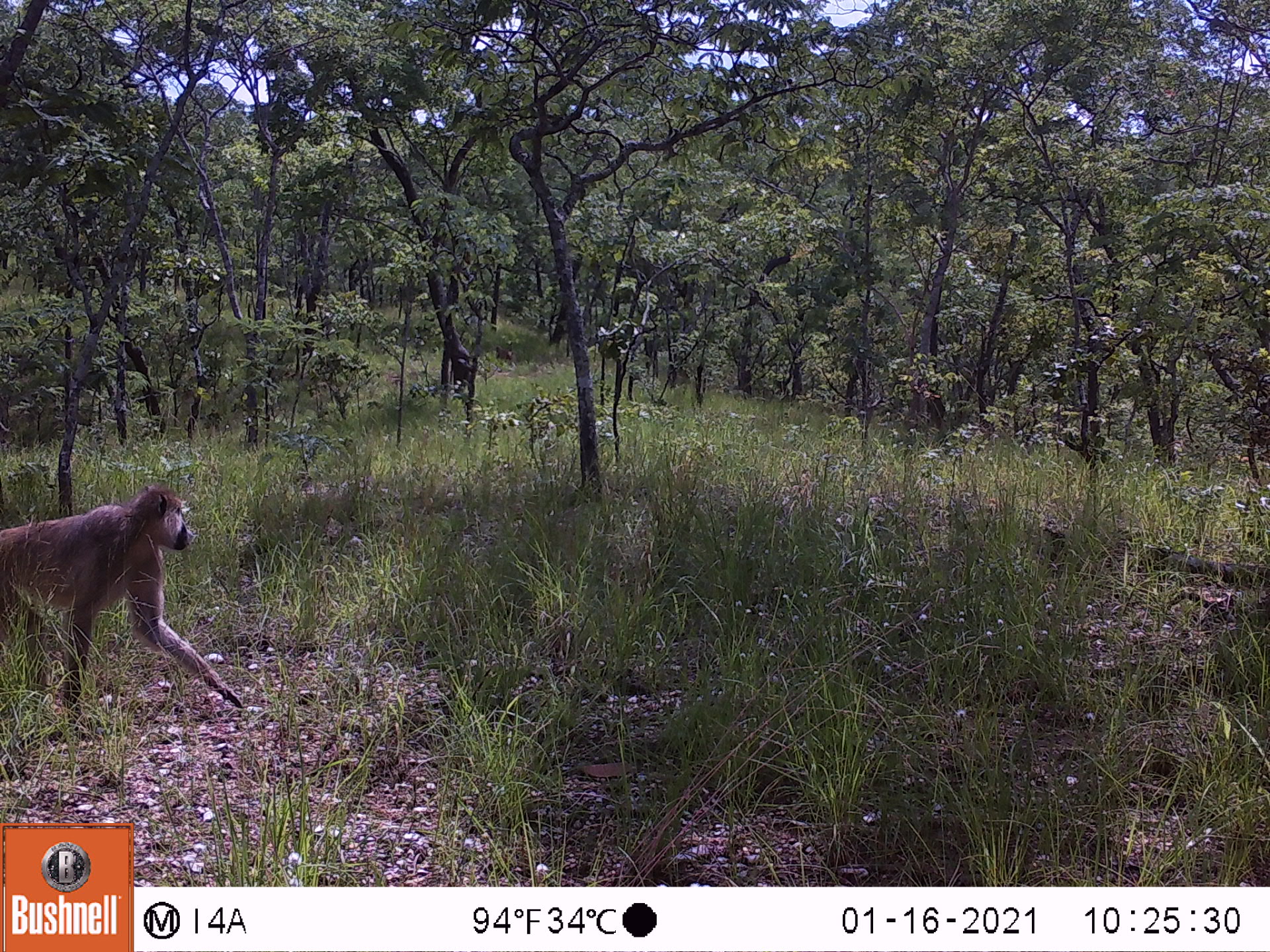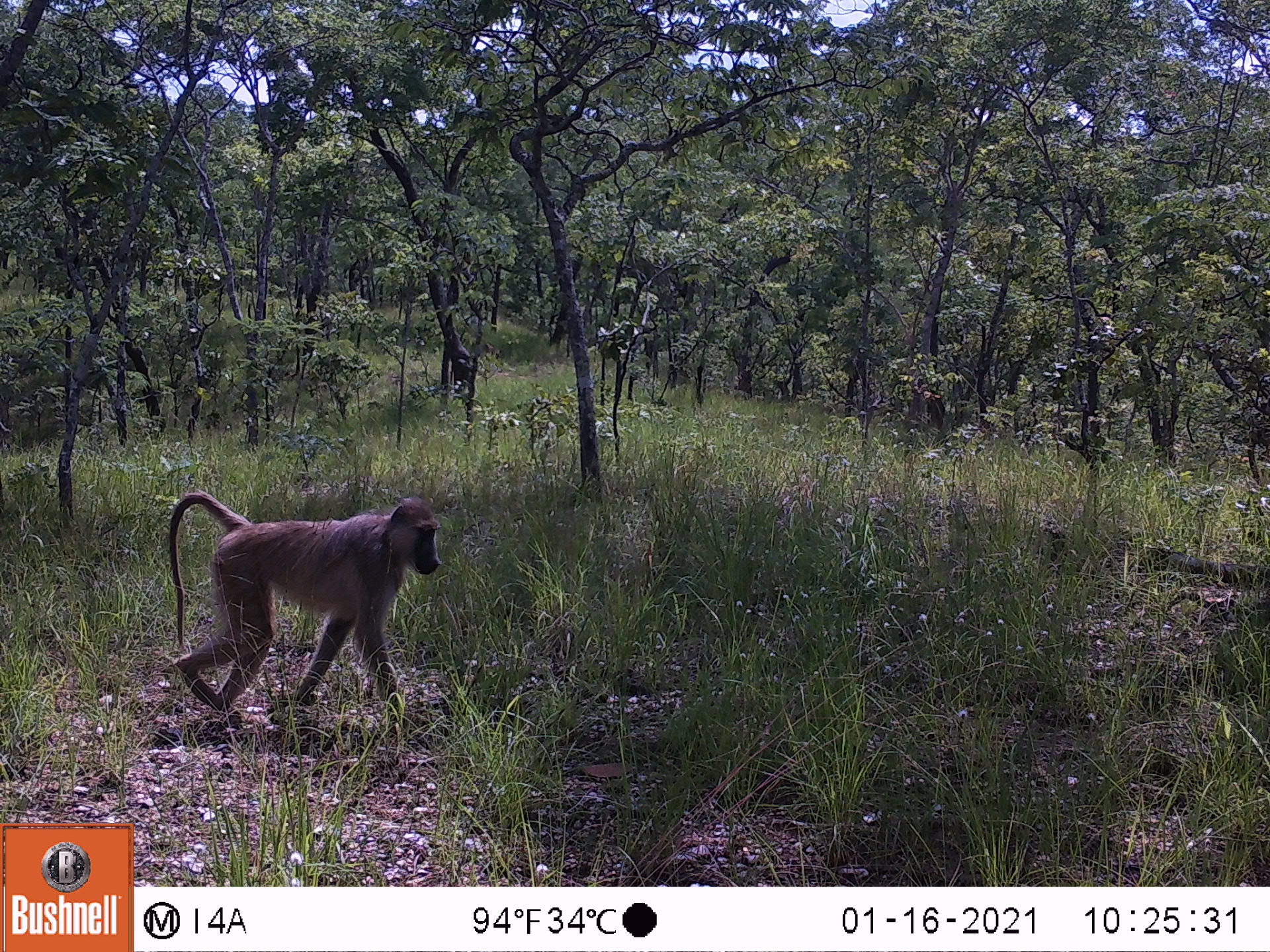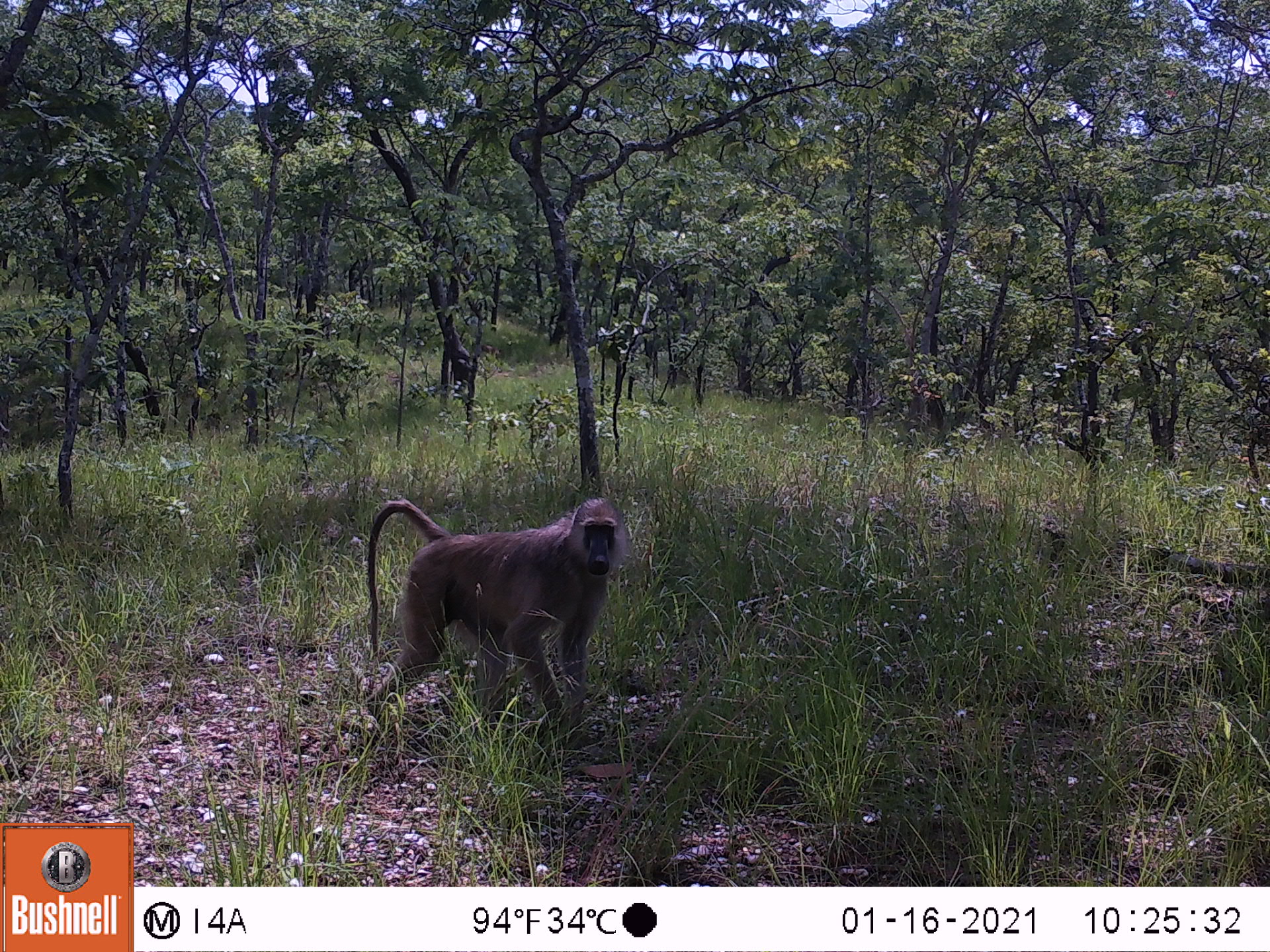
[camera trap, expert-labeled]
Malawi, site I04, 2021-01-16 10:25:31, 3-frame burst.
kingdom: Animalia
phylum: Chordata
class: Mammalia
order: Primates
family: Cercopithecidae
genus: Papio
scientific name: Papio cynocephalus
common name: yellow baboon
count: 1